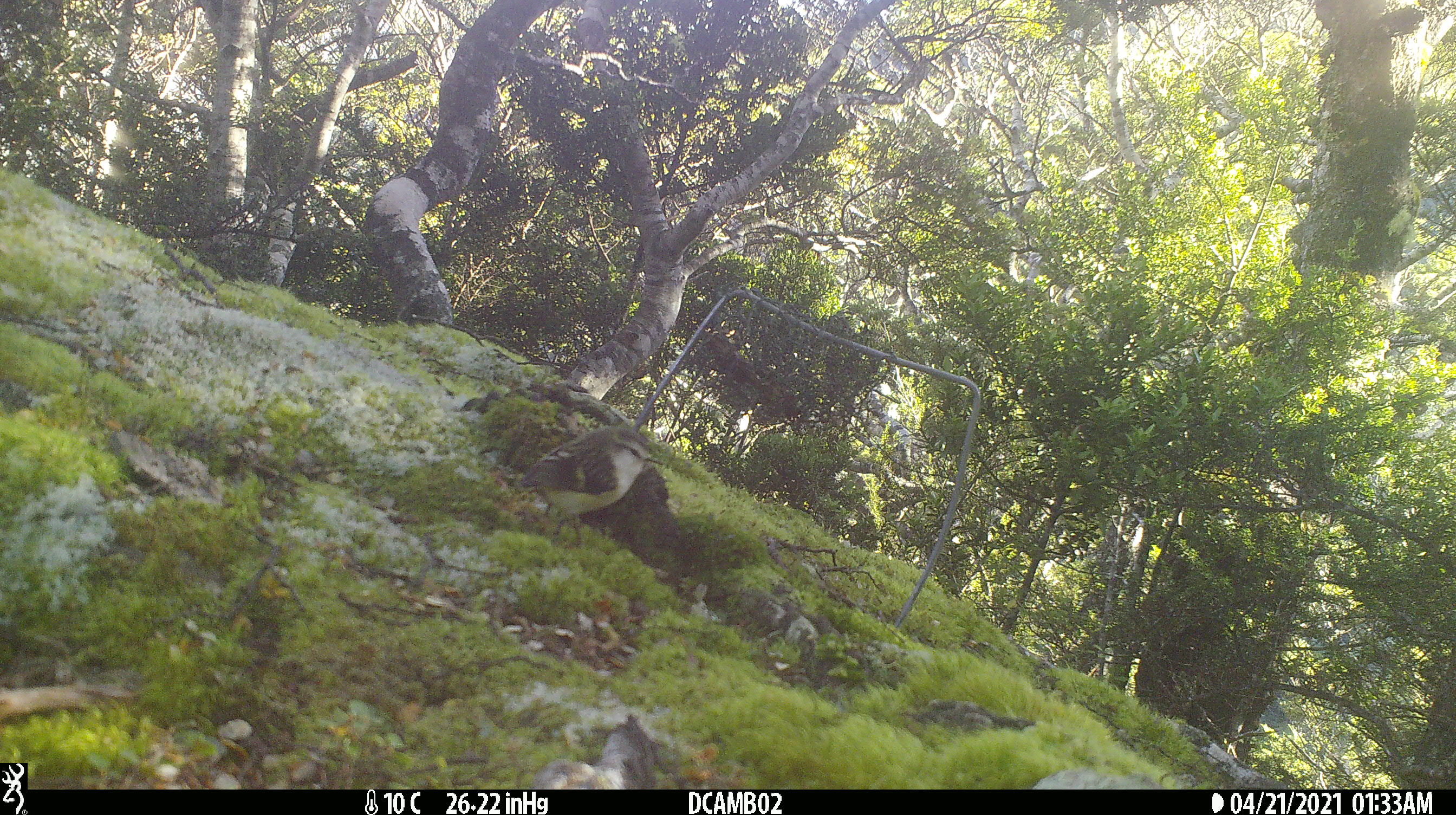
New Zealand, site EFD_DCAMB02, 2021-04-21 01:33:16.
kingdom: Animalia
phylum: Chordata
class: Aves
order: Passeriformes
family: Acanthisittidae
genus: Acanthisitta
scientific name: Acanthisitta chloris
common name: rifleman